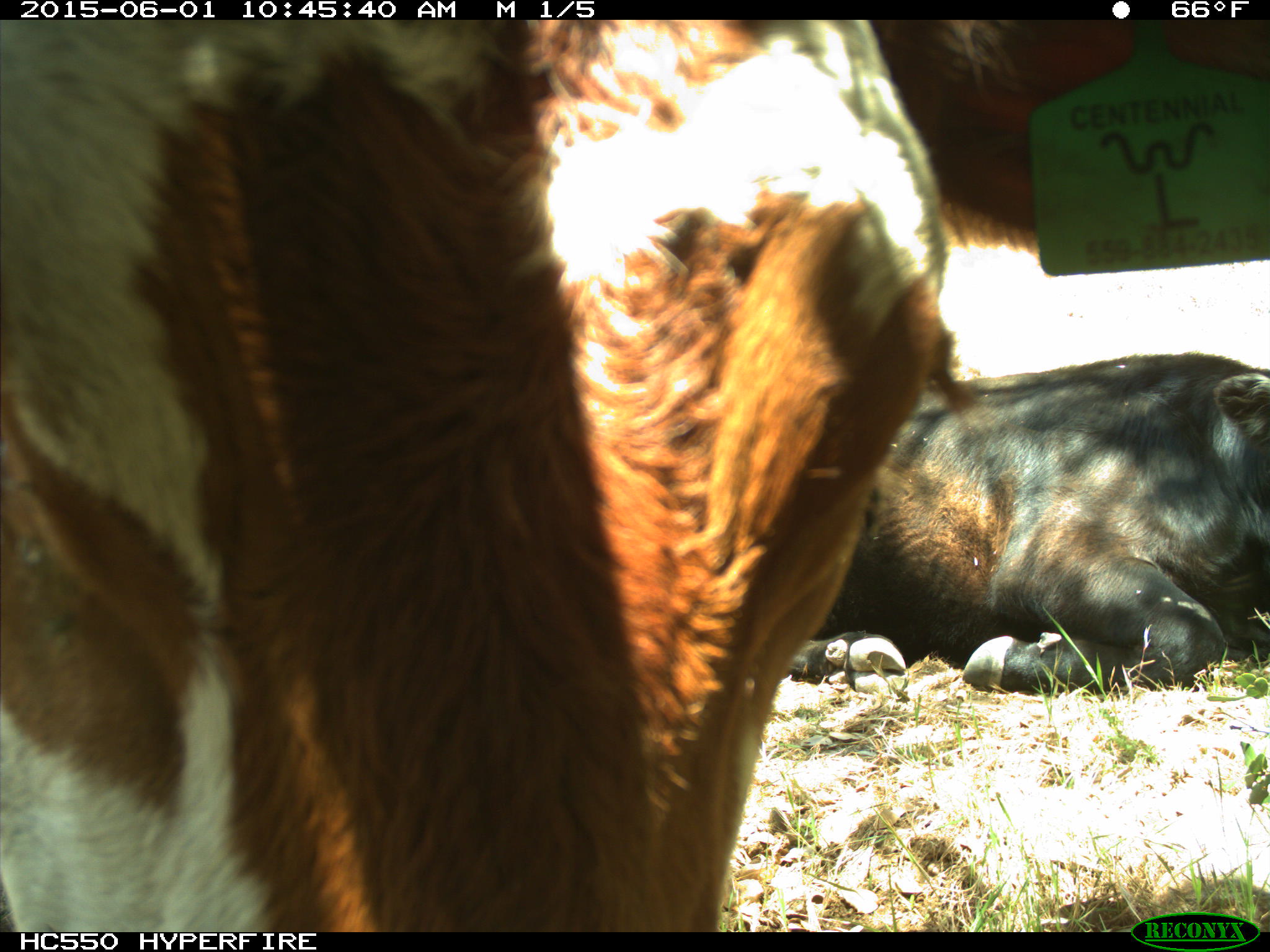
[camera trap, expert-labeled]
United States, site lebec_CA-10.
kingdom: Animalia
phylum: Chordata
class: Mammalia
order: Artiodactyla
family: Bovidae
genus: Bos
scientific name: Bos taurus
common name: domestic cow